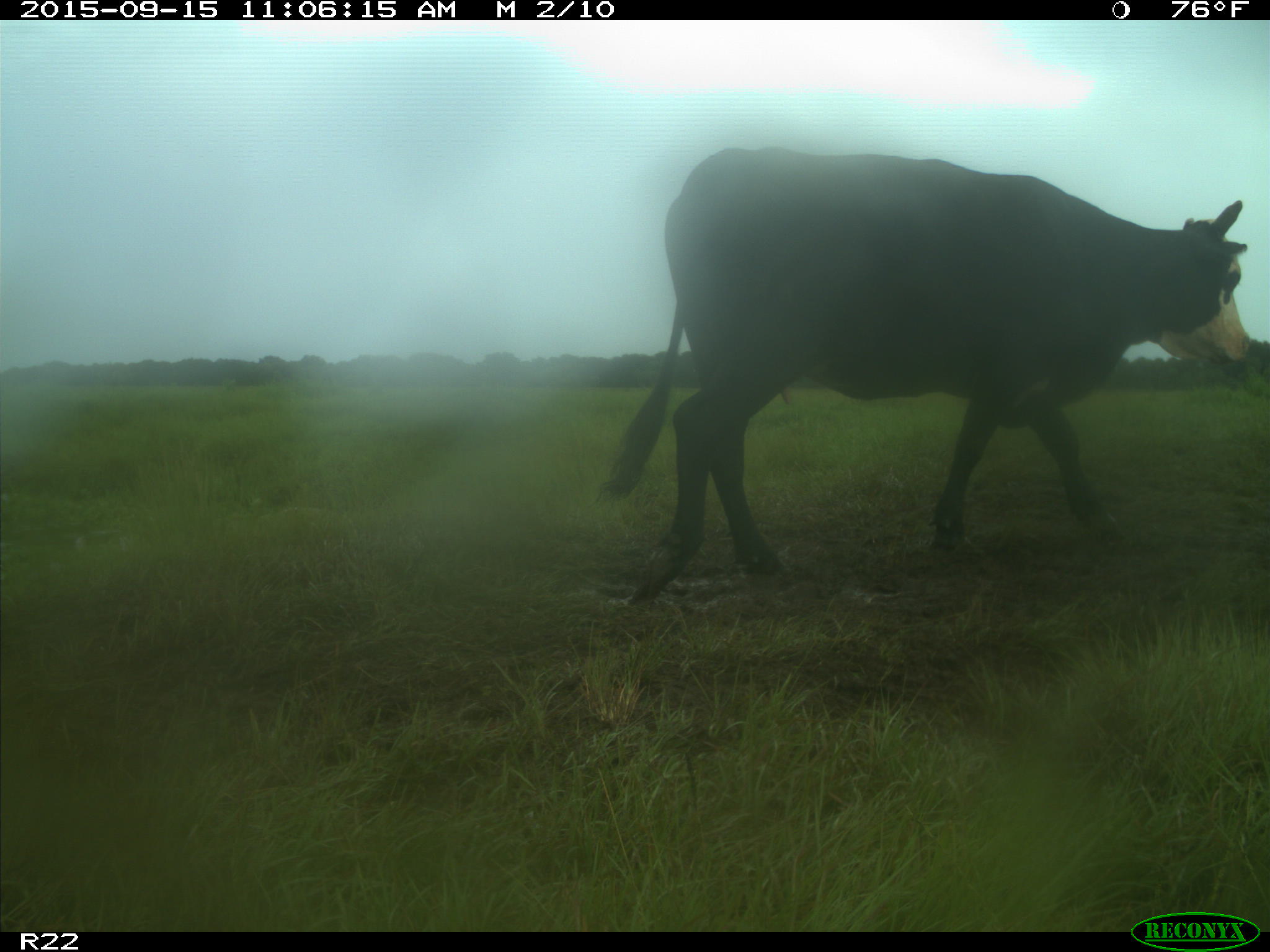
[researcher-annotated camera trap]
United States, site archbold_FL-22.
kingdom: Animalia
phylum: Chordata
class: Mammalia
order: Artiodactyla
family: Bovidae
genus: Bos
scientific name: Bos taurus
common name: domestic cow